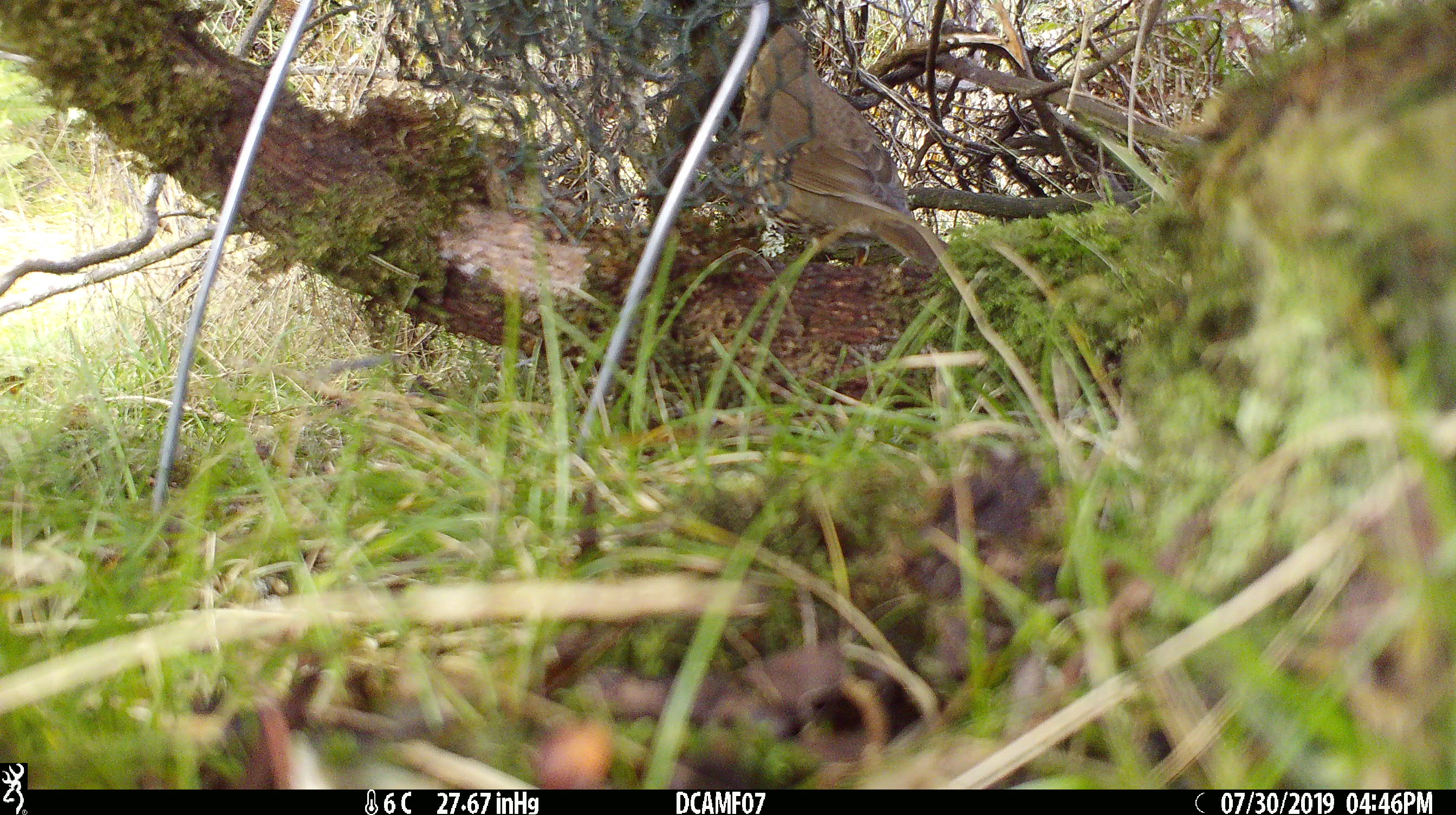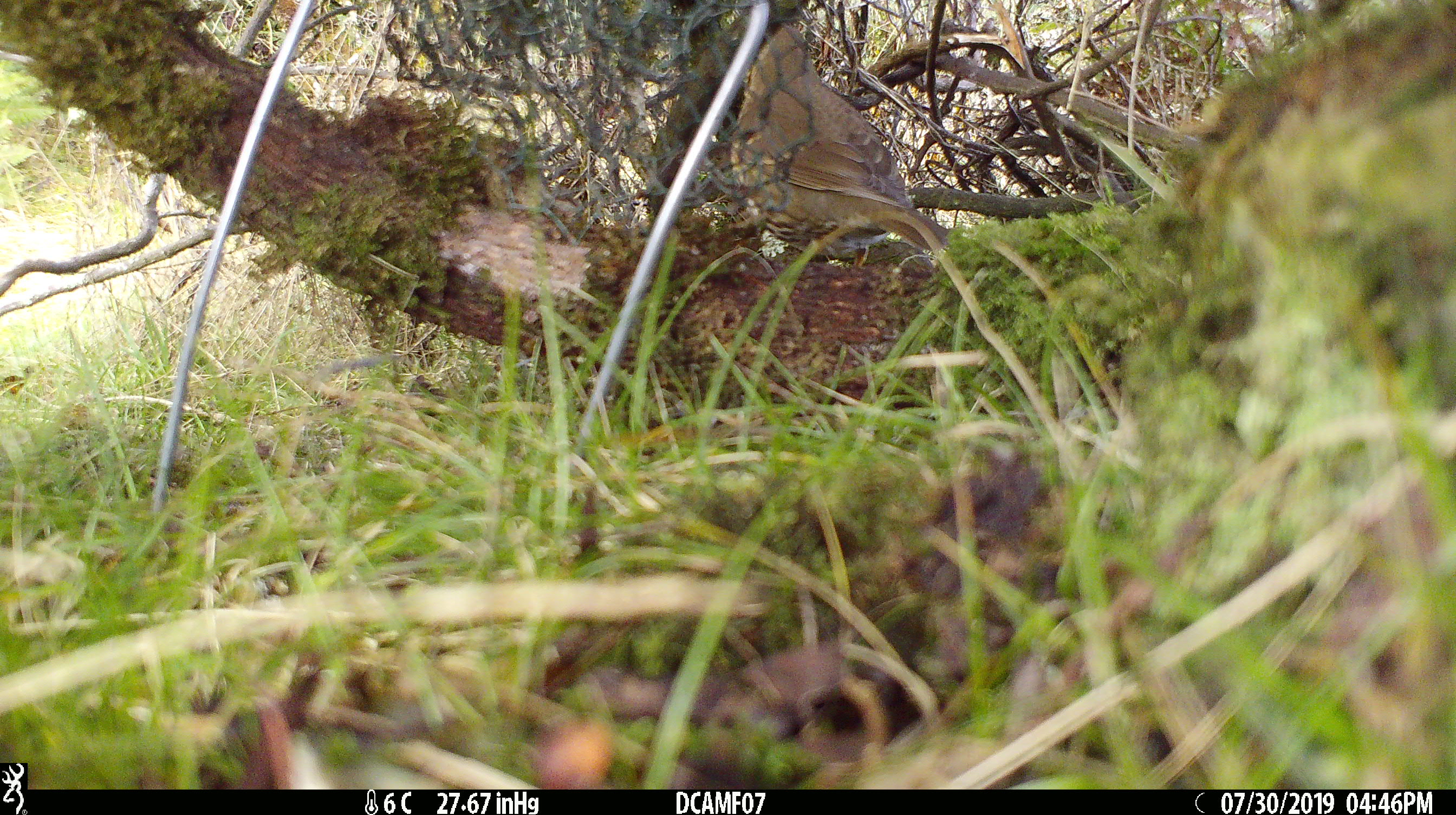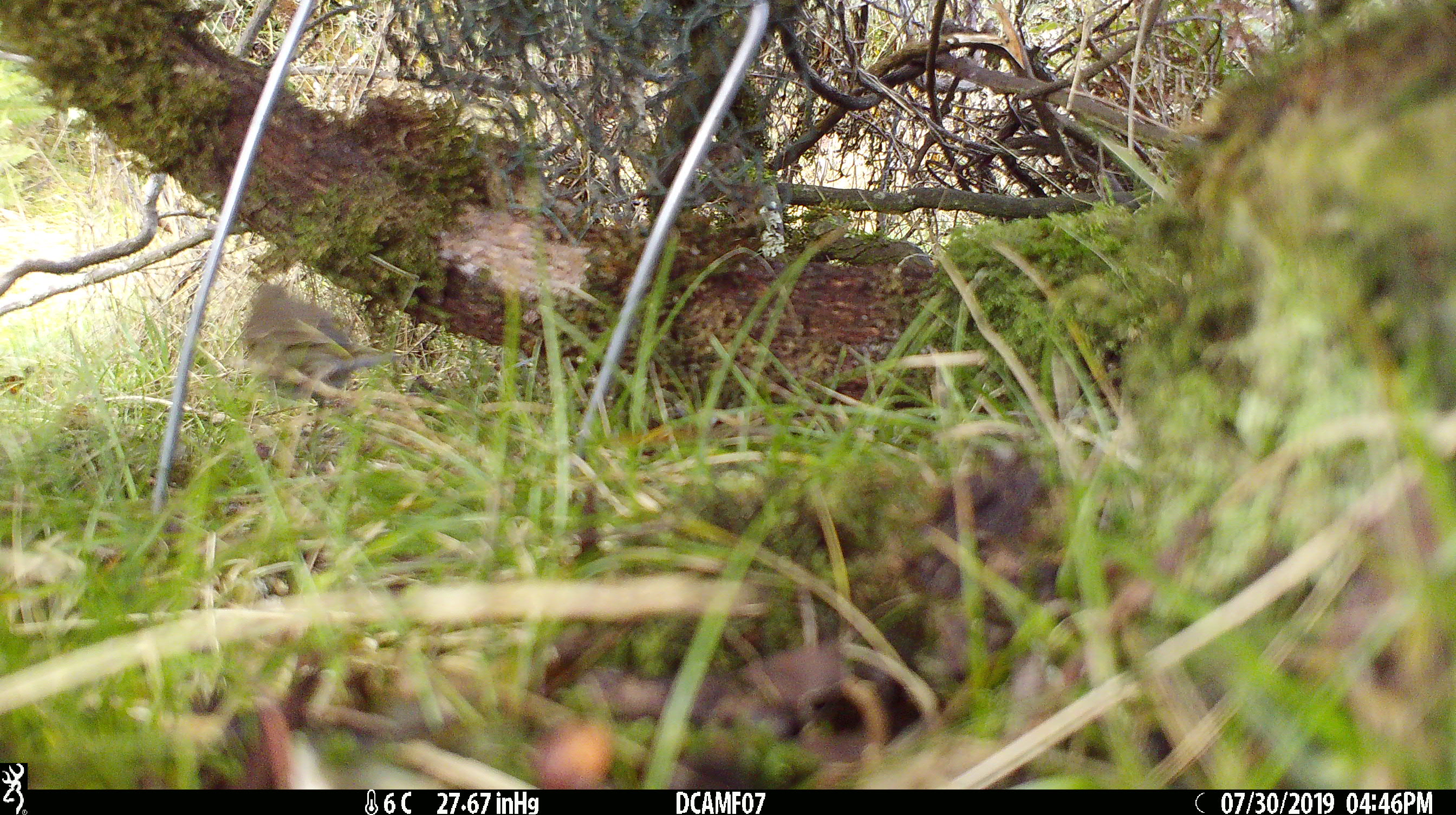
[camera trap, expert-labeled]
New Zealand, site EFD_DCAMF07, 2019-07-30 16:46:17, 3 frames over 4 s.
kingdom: Animalia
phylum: Chordata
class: Aves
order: Passeriformes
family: Turdidae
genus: Turdus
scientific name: Turdus philomelos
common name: song thrush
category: thrush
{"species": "thrush (song thrush) (Turdus philomelos)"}